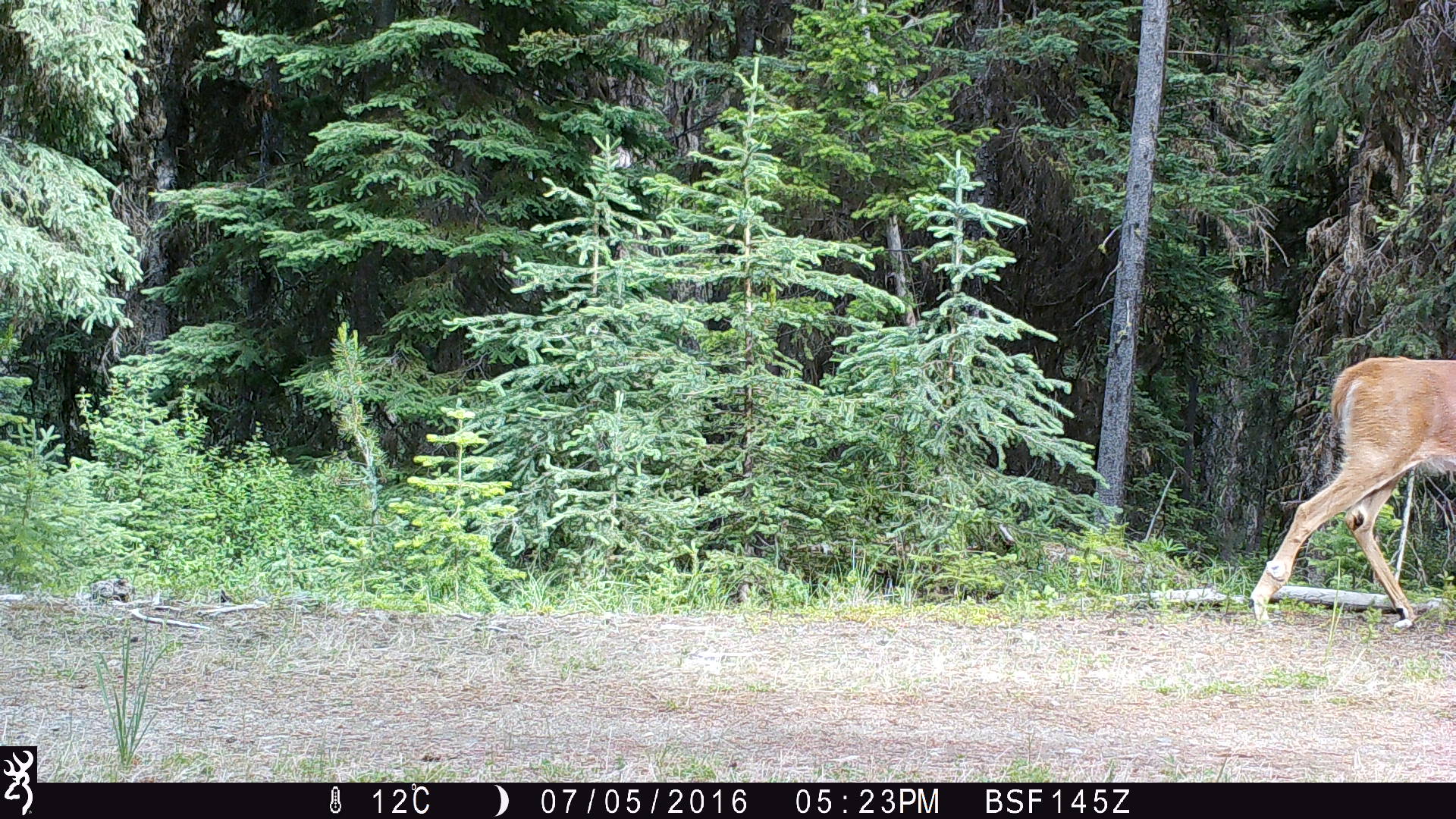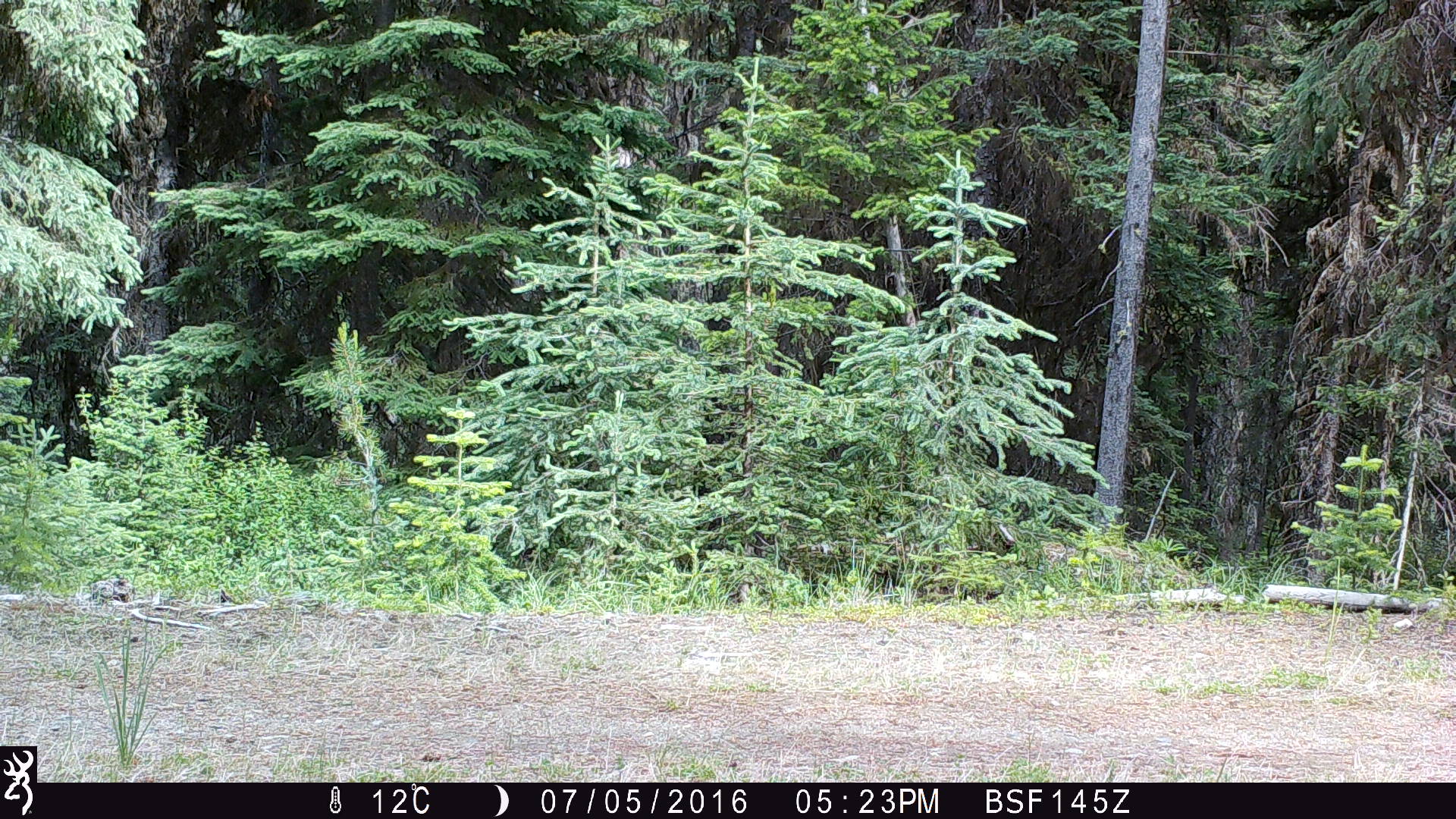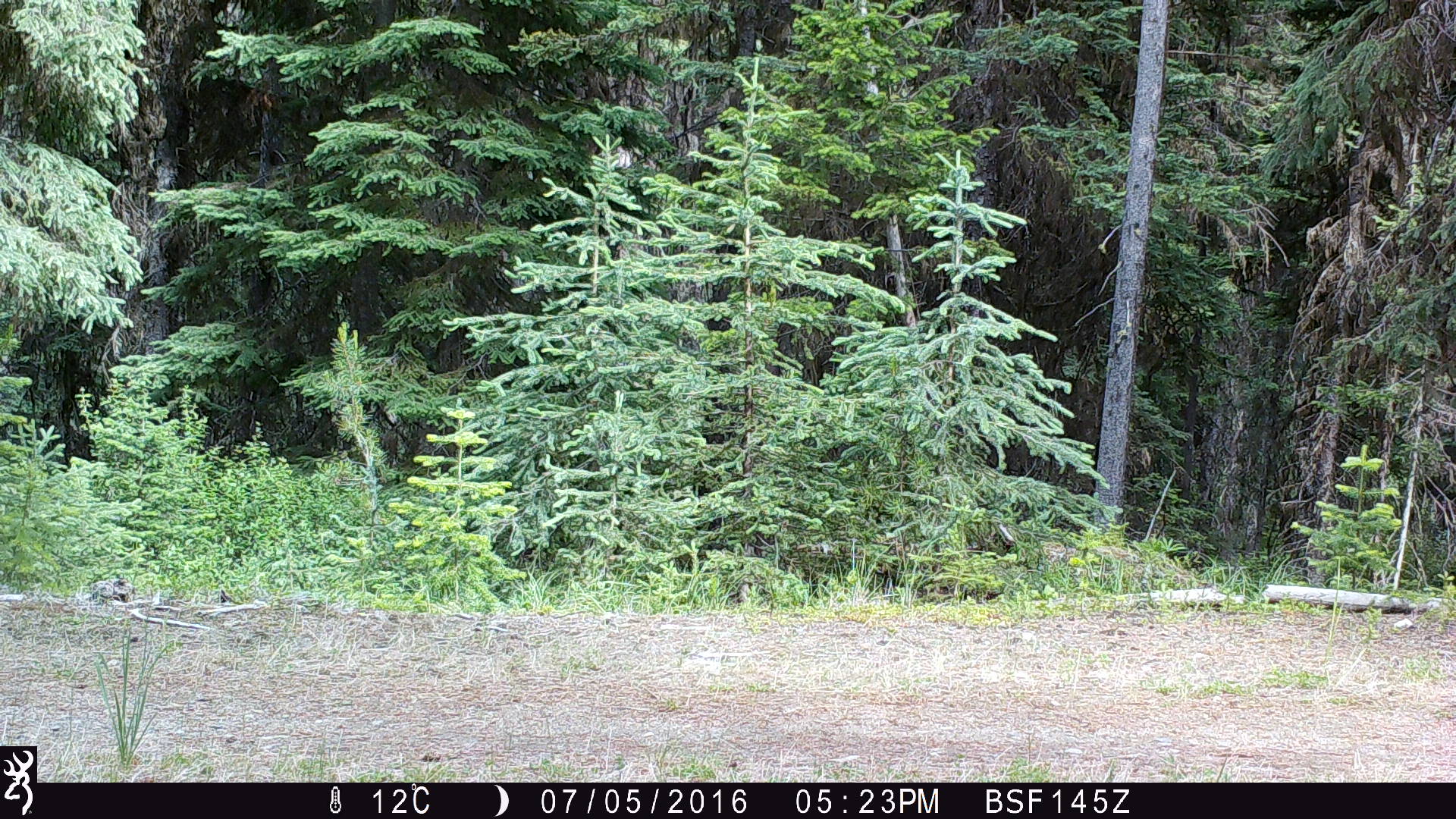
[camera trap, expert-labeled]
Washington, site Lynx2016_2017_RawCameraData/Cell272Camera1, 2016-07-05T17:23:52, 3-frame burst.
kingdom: Animalia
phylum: Chordata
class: Mammalia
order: Artiodactyla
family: Cervidae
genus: Odocoileus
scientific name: Odocoileus virginianus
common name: white-tailed deer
Odocoileus virginianus (white-tailed deer). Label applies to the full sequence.